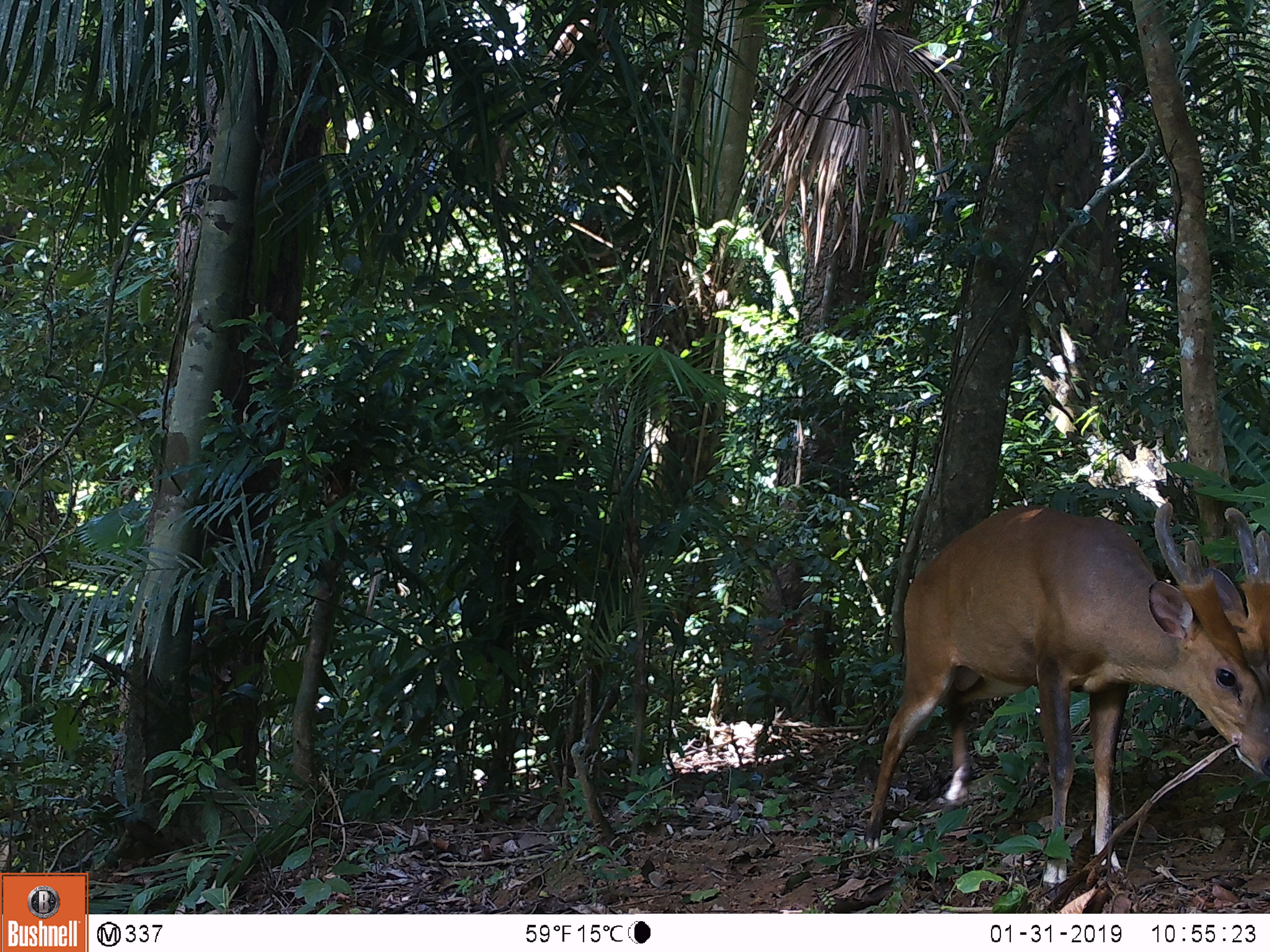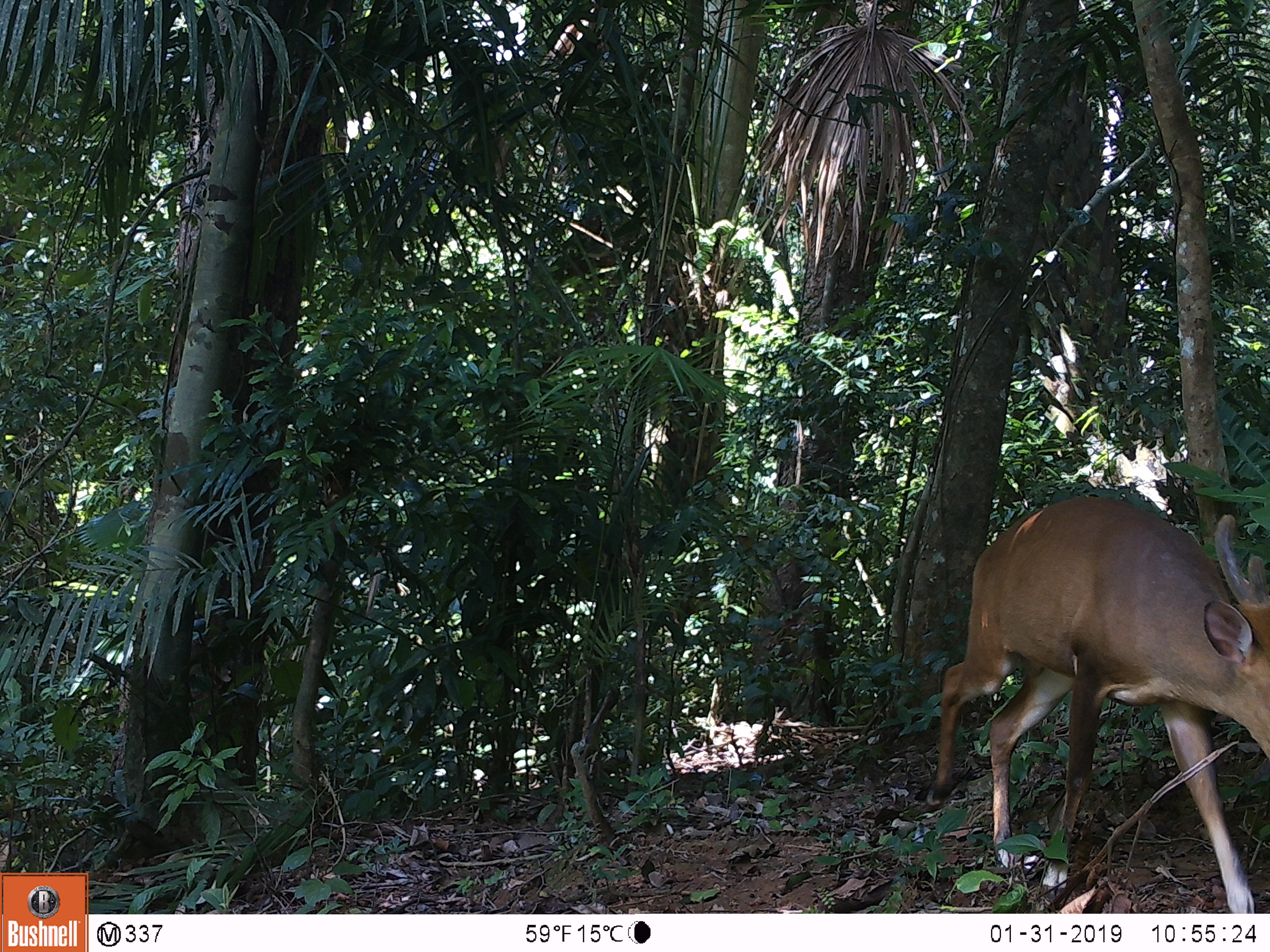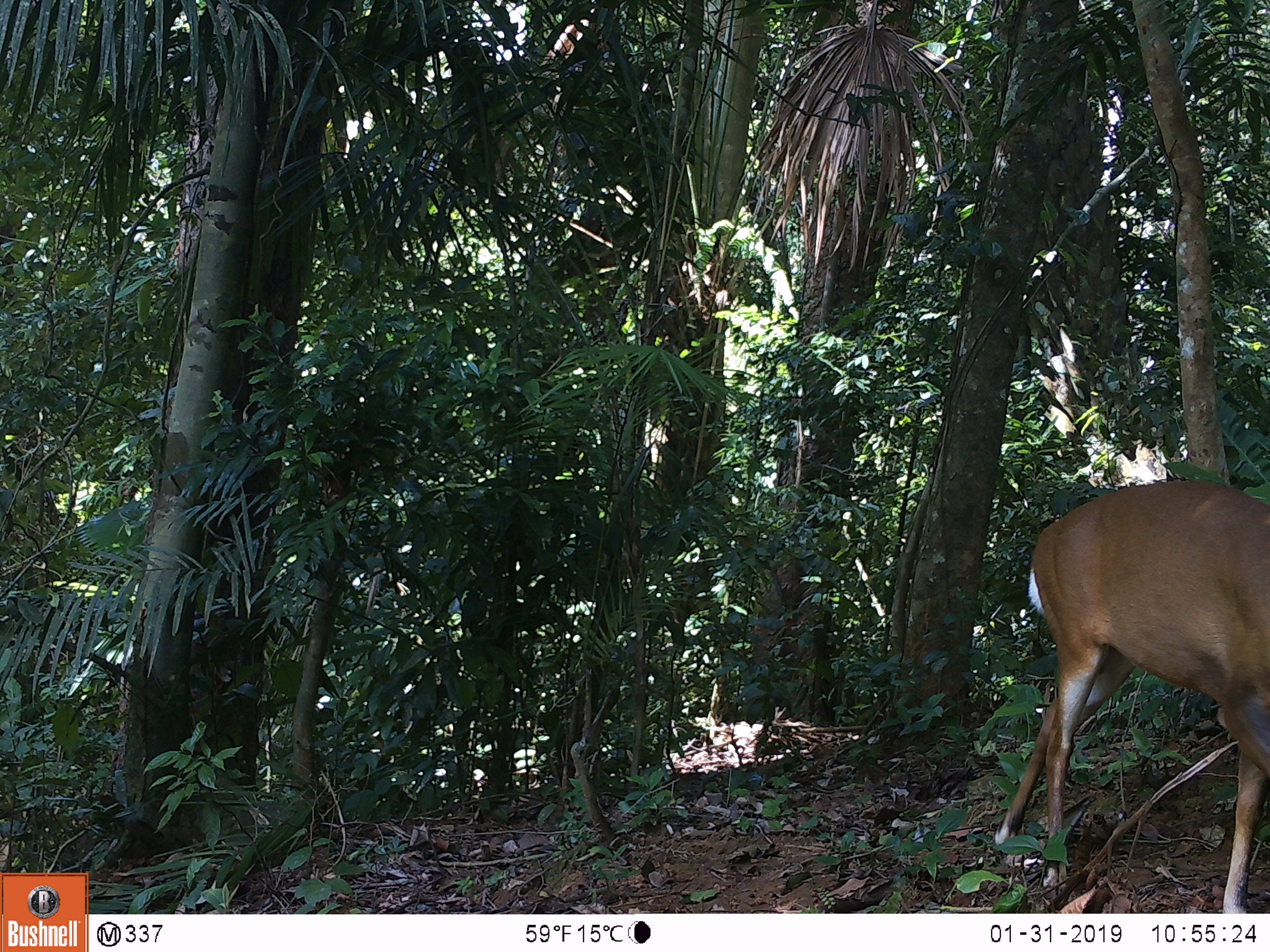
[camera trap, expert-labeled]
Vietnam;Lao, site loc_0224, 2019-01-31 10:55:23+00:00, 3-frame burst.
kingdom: Animalia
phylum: Chordata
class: Mammalia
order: Artiodactyla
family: Cervidae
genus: Muntiacus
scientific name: Muntiacus vuquangensis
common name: large-antlered muntjac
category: large antlered muntjac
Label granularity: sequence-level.